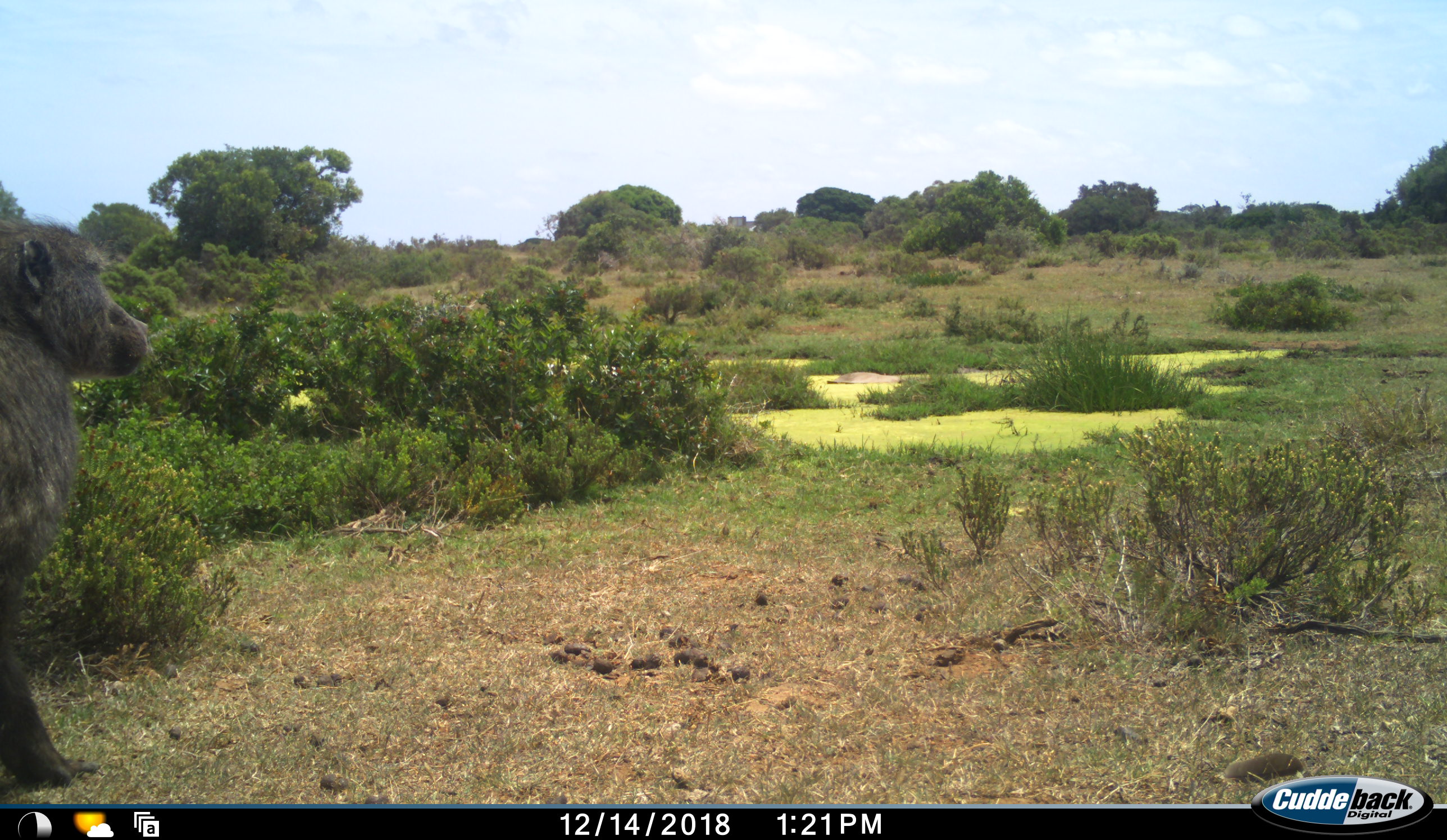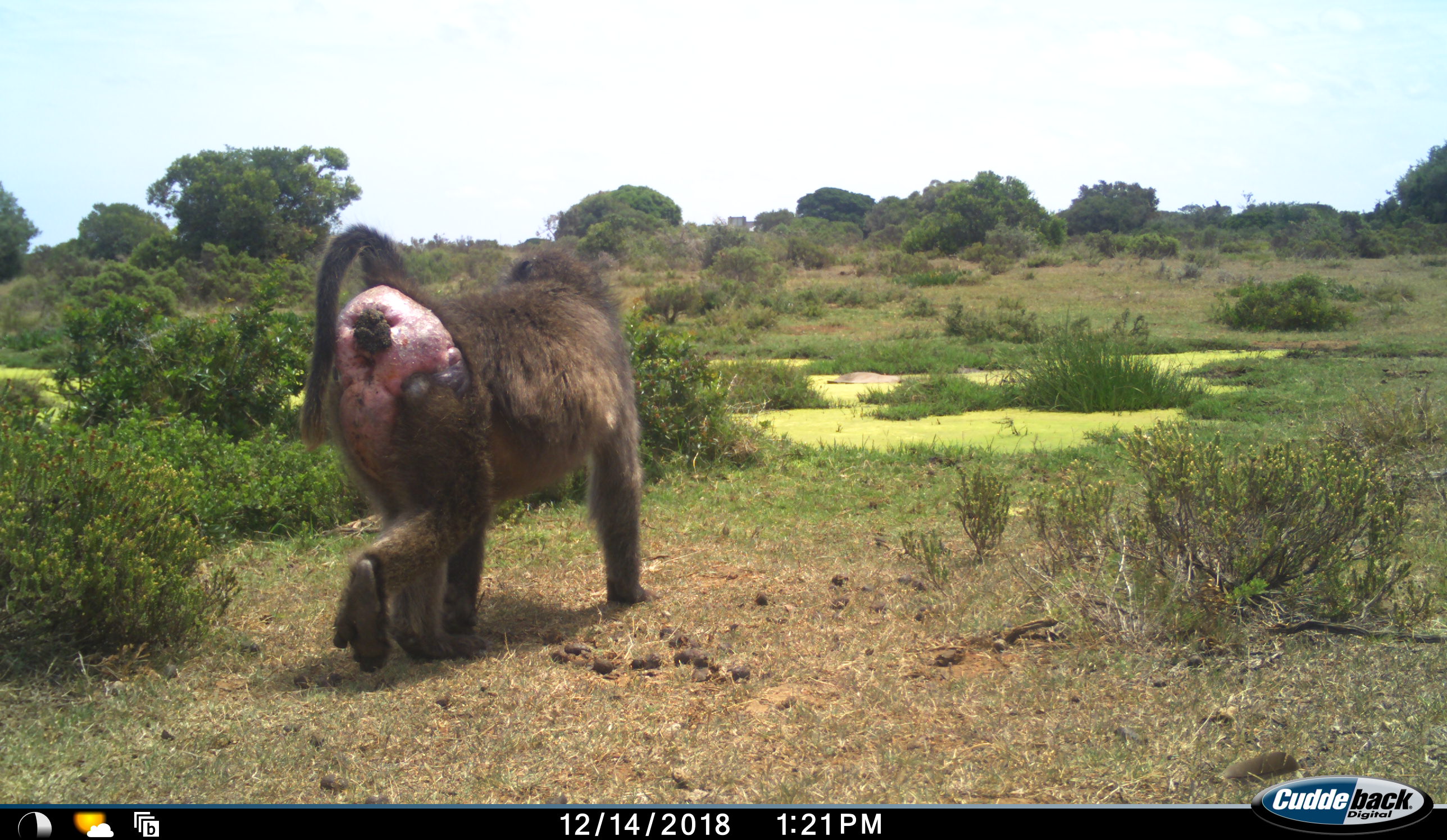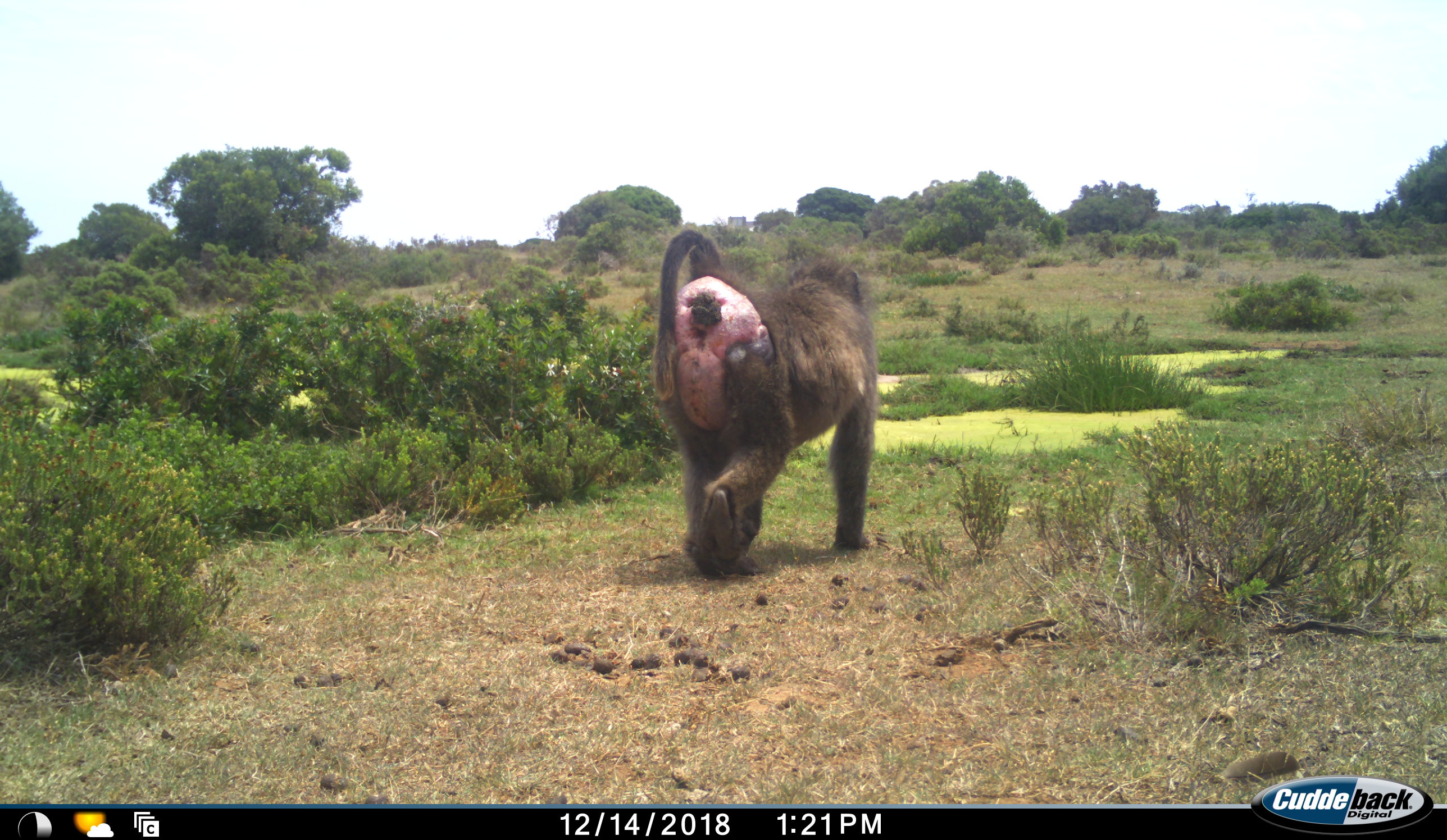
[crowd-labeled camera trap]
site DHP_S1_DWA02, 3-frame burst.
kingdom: Animalia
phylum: Chordata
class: Mammalia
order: Primates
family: Cercopithecidae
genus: Papio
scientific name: Papio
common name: baboon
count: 1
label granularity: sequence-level